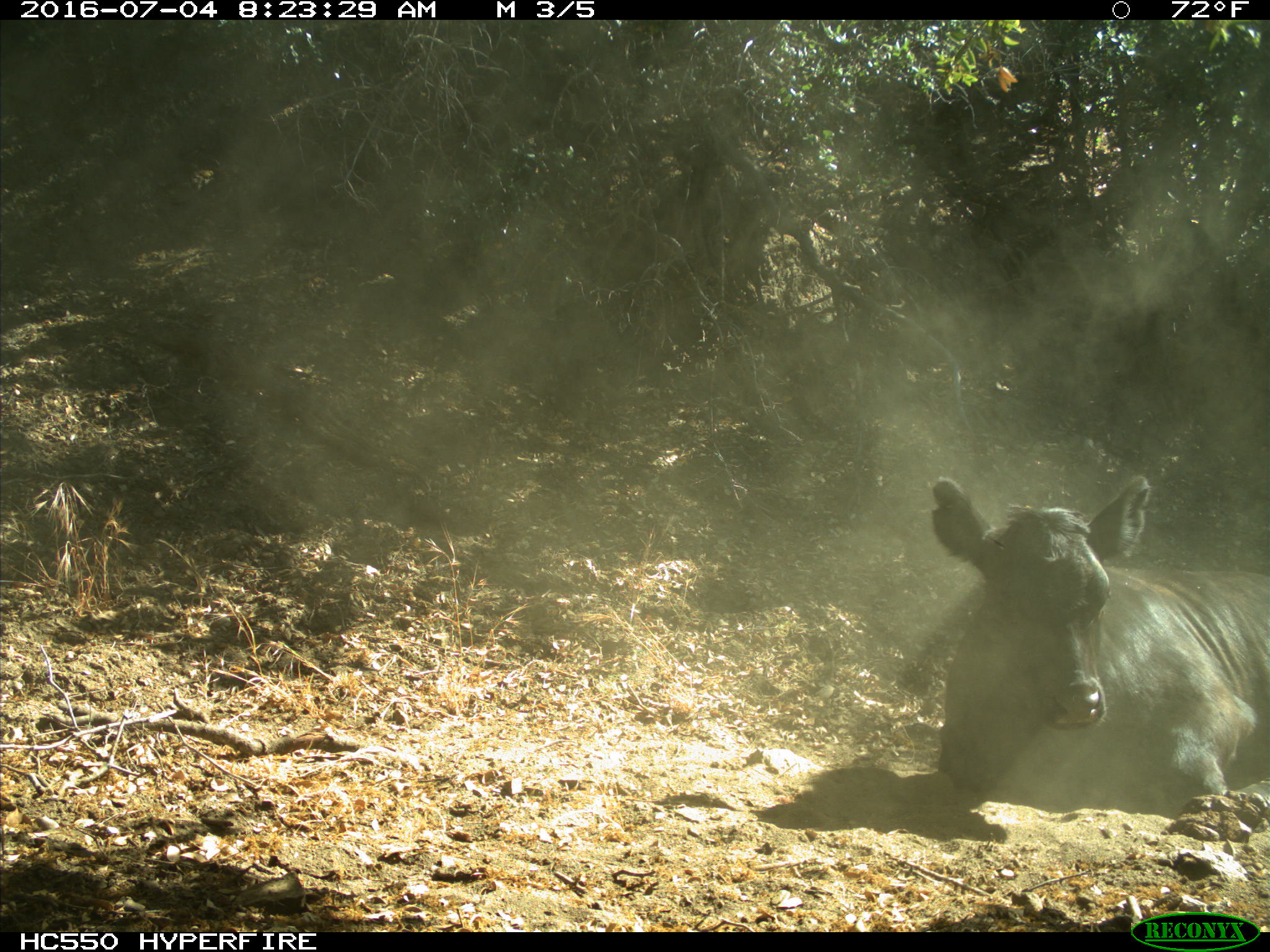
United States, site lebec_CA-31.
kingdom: Animalia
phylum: Chordata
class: Mammalia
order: Artiodactyla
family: Bovidae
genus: Bos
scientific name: Bos taurus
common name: domestic cow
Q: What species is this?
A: Bos taurus (domestic cow).